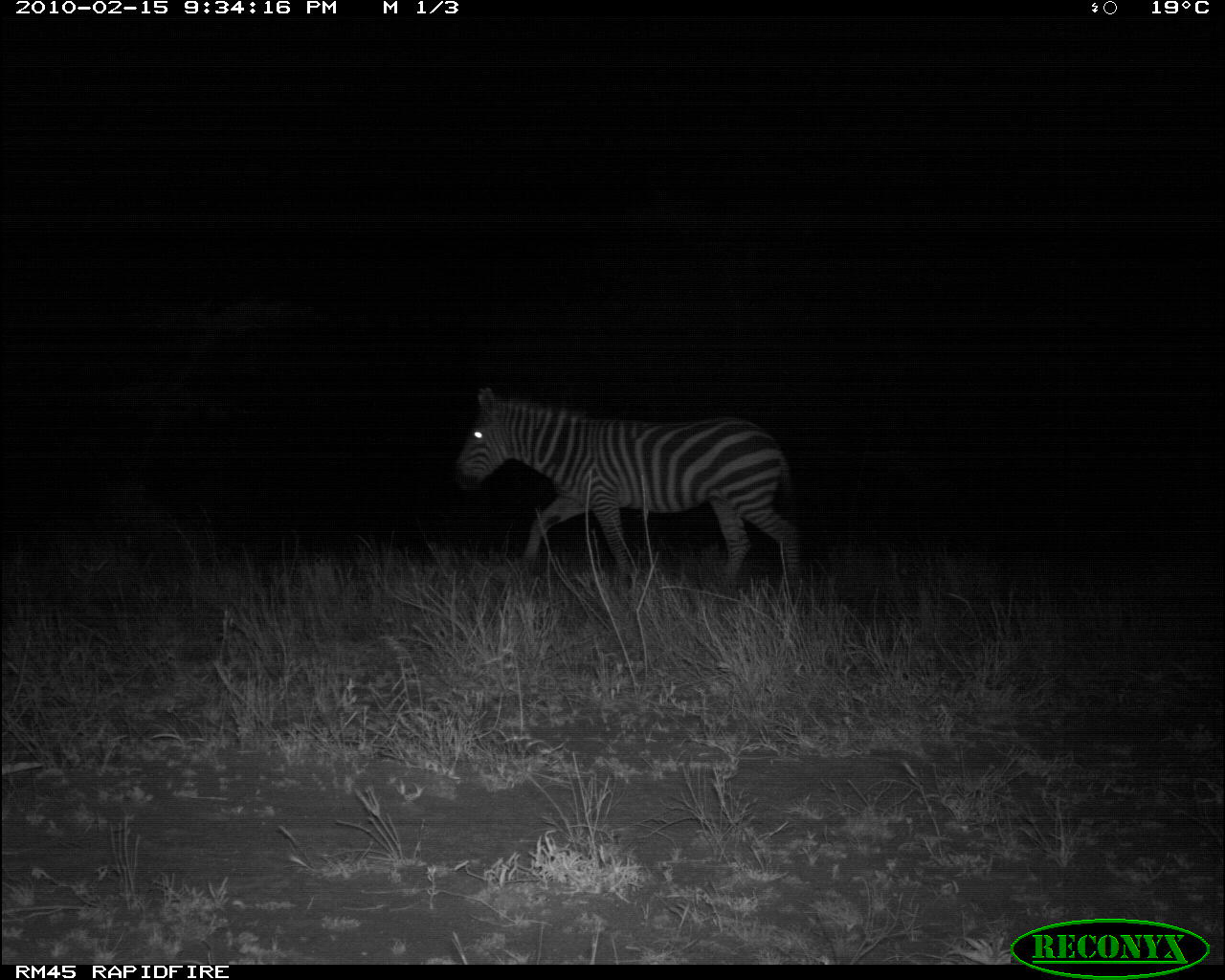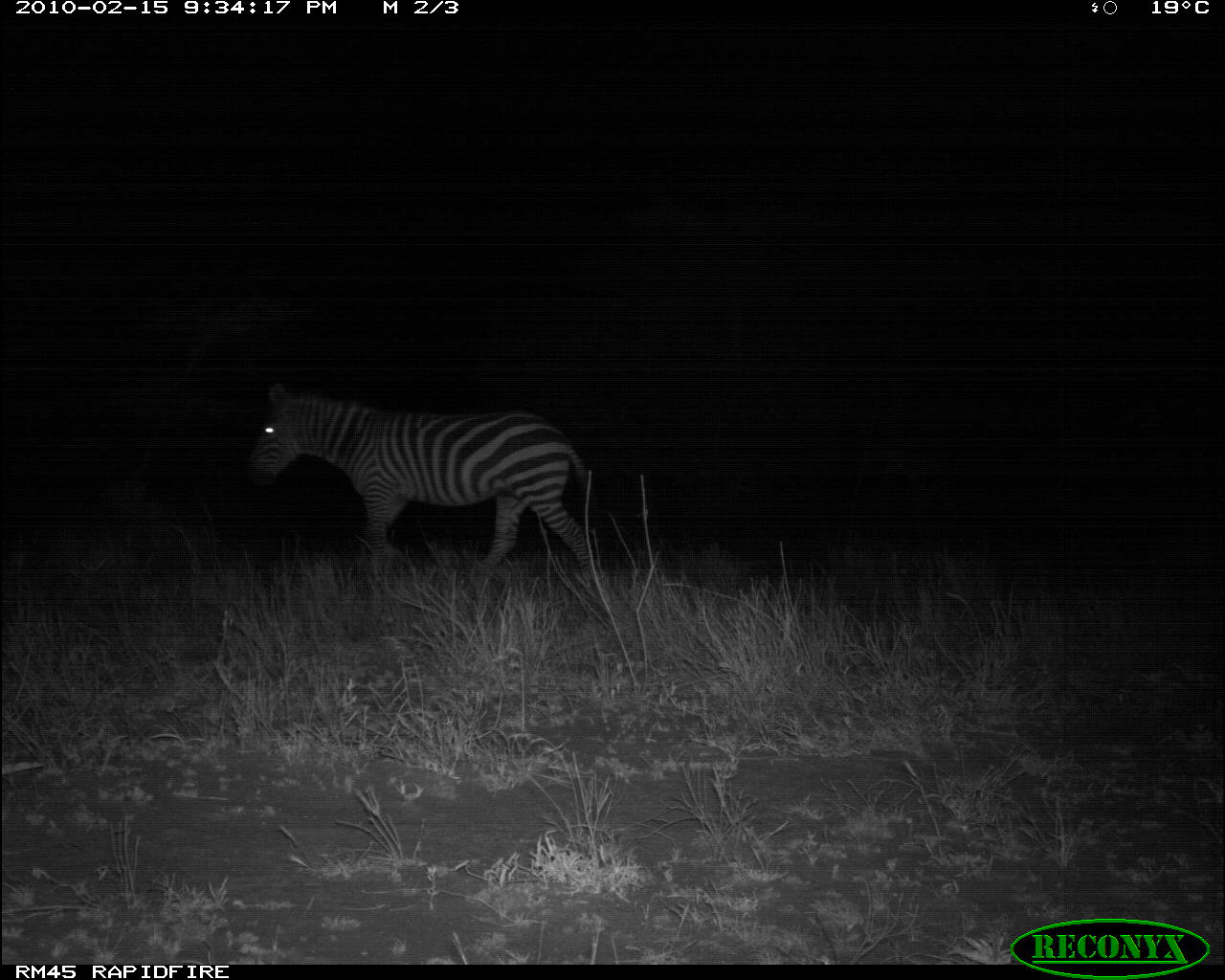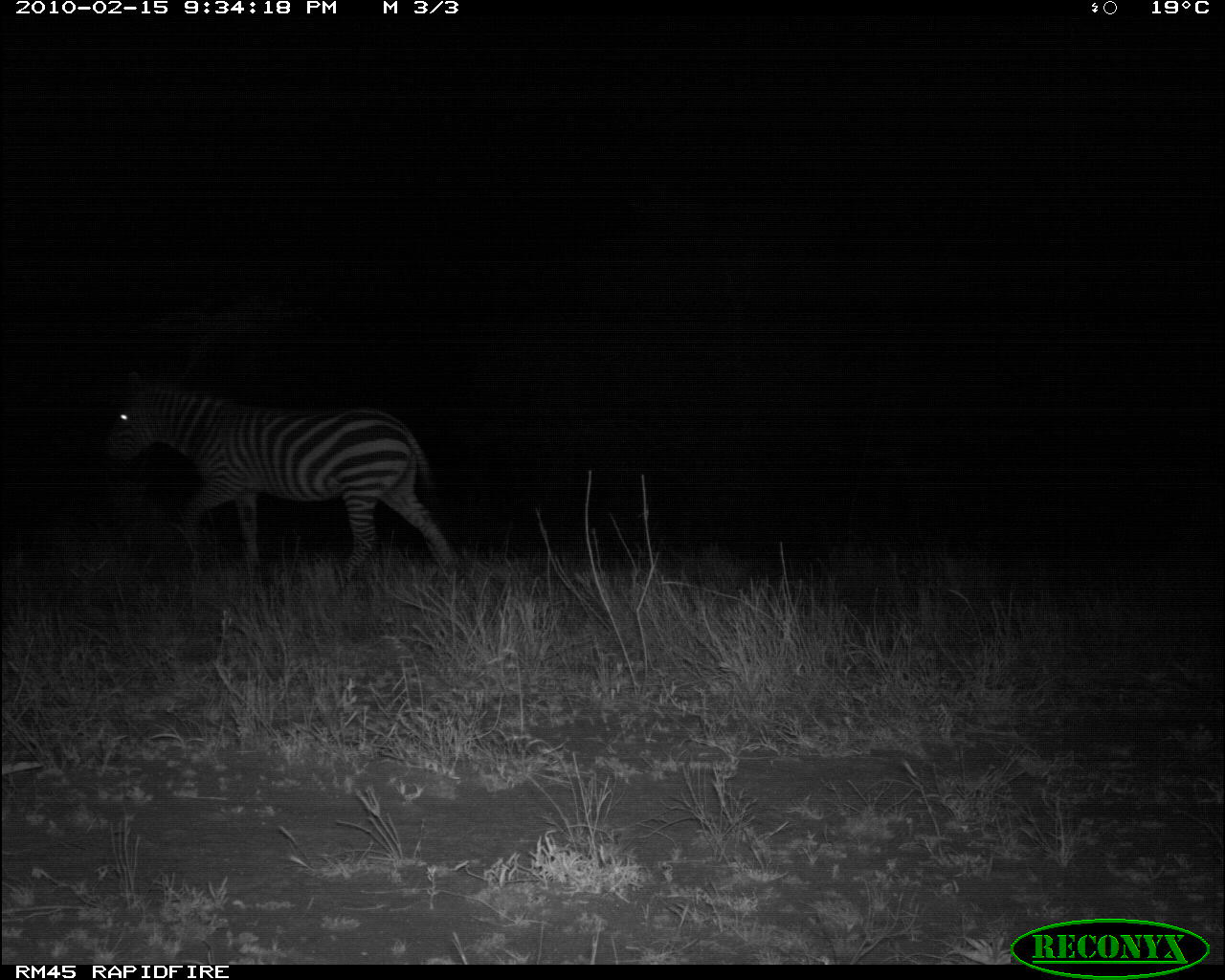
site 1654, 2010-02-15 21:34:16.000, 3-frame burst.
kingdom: Animalia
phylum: Chordata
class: Mammalia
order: Perissodactyla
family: Equidae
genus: Equus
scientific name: Equus quagga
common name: plains zebra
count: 1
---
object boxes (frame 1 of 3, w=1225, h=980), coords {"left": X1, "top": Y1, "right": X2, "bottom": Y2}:
equus quagga: {"left": 450, "top": 383, "right": 805, "bottom": 594}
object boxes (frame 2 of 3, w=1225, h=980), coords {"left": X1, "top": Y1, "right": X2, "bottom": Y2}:
equus quagga: {"left": 245, "top": 380, "right": 608, "bottom": 588}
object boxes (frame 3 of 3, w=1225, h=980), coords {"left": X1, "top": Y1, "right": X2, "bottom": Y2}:
equus quagga: {"left": 100, "top": 368, "right": 464, "bottom": 589}